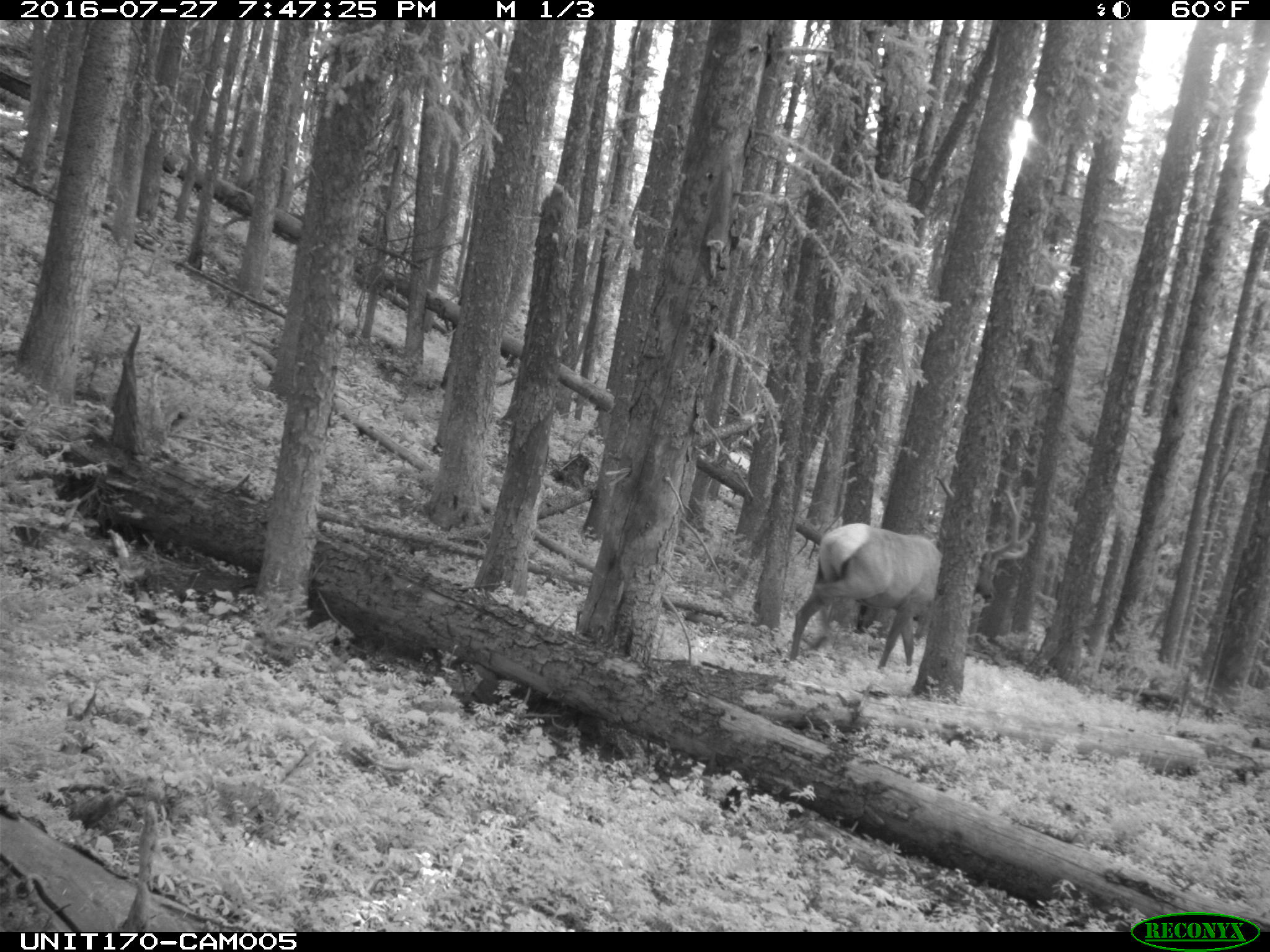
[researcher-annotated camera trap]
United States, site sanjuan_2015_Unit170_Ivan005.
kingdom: Animalia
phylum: Chordata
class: Mammalia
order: Artiodactyla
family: Cervidae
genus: Cervus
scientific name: Cervus elaphus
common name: red deer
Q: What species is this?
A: Cervus elaphus (red deer).